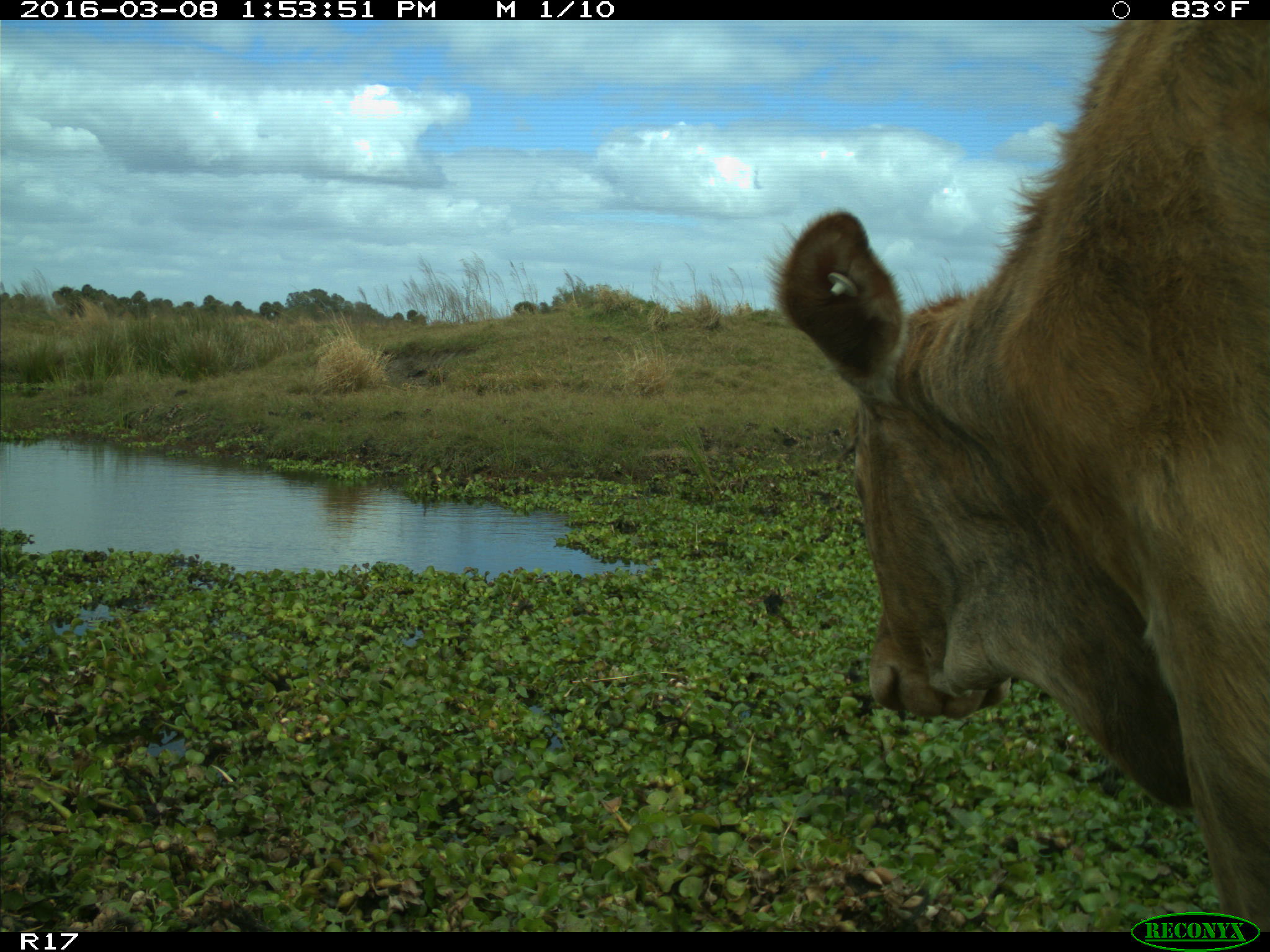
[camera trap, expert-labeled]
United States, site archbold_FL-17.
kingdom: Animalia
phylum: Chordata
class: Mammalia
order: Artiodactyla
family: Bovidae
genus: Bos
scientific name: Bos taurus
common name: domestic cow